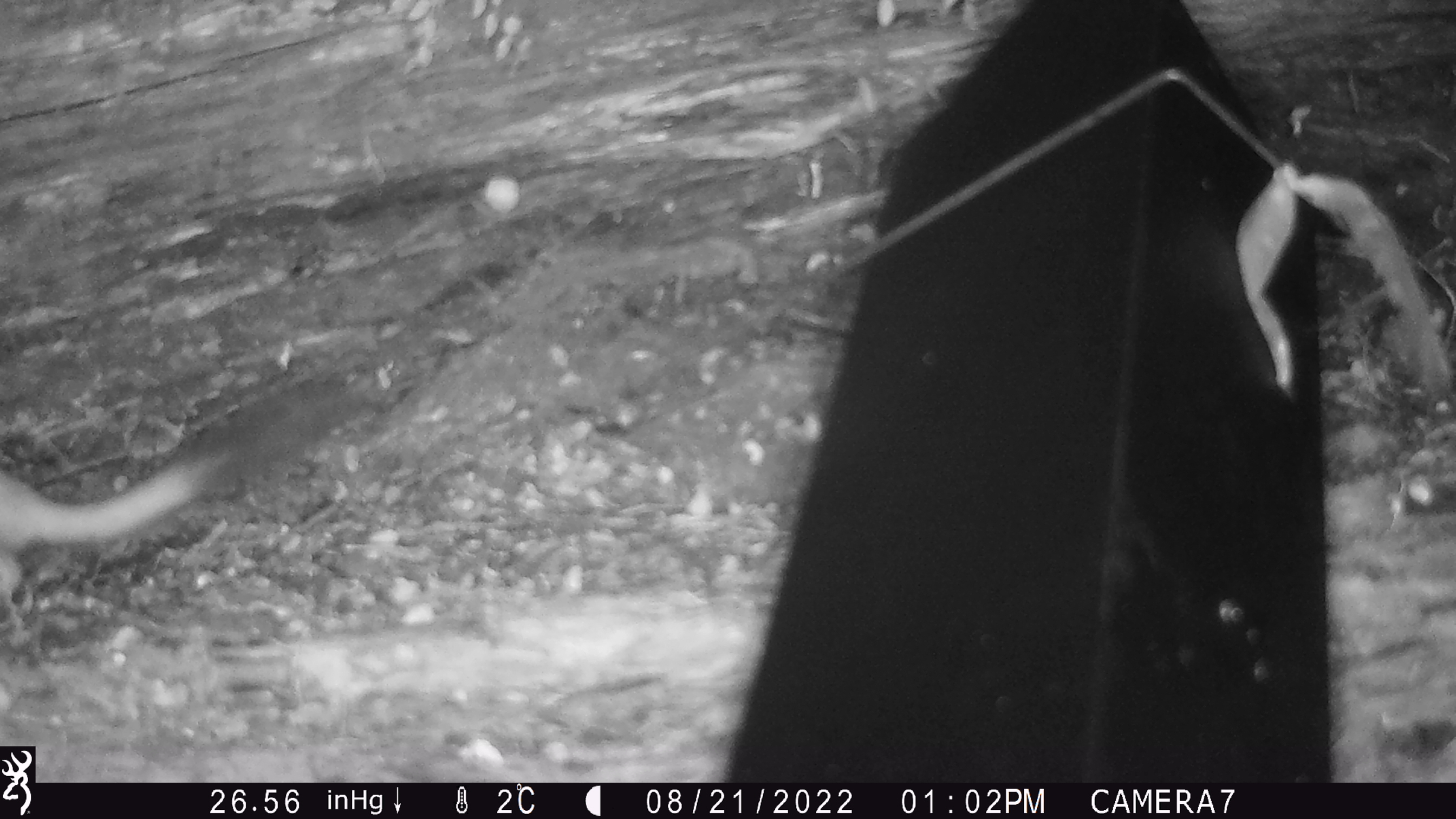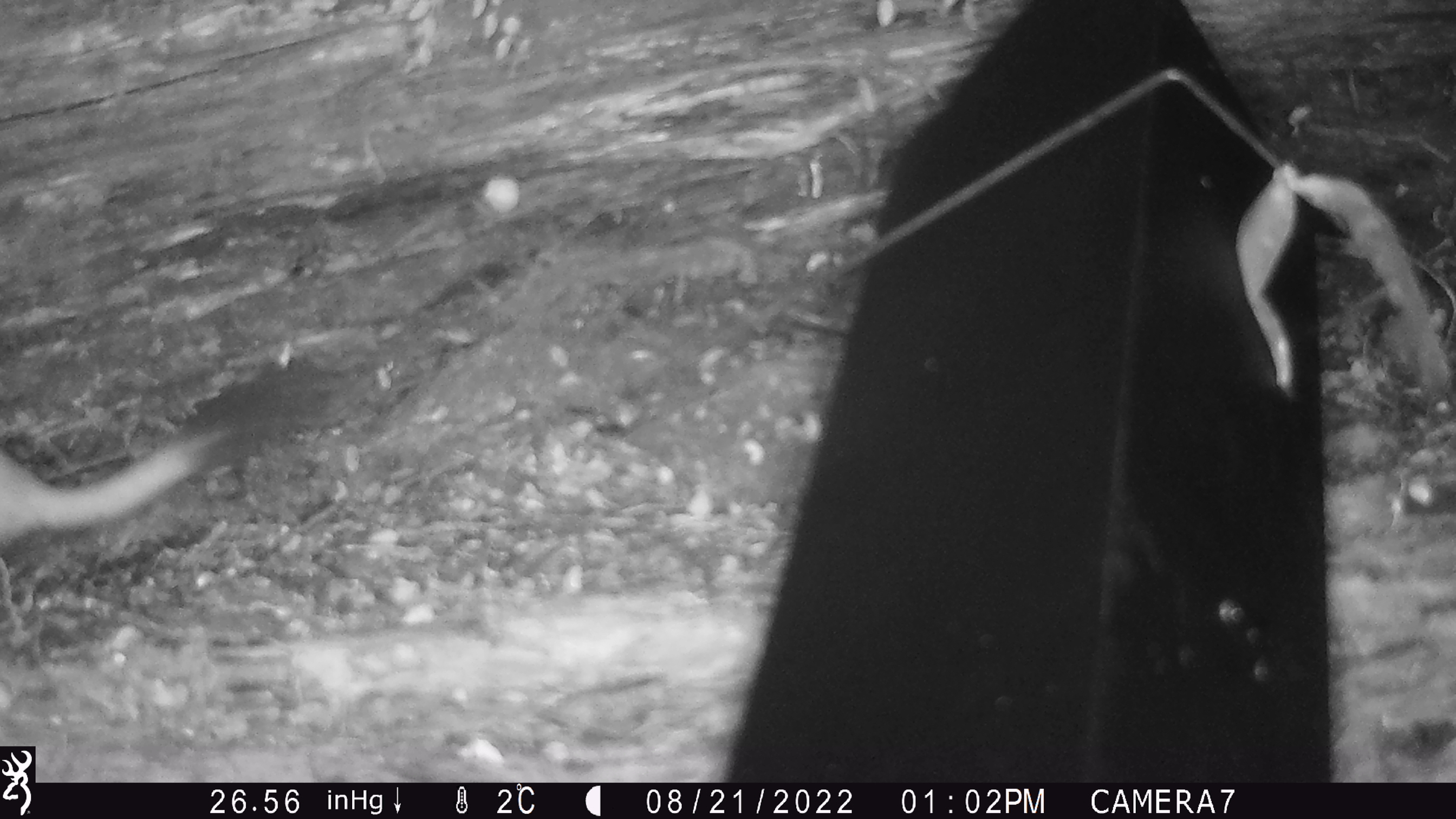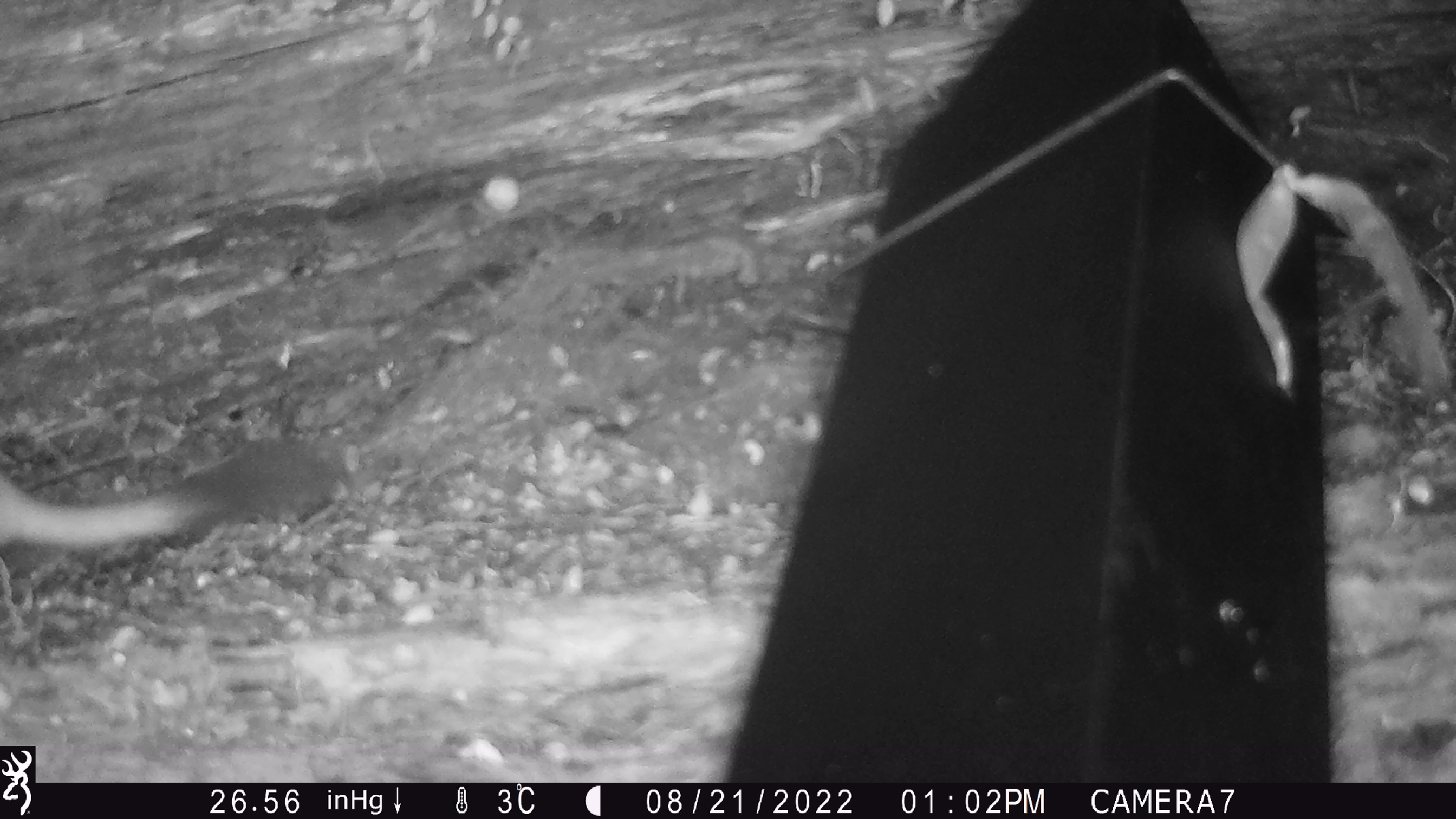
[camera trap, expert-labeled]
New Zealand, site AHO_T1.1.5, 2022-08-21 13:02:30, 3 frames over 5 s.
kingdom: Animalia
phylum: Chordata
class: Mammalia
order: Carnivora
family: Mustelidae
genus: Mustela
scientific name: Mustela erminea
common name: stoat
Stoat (Mustela erminea).